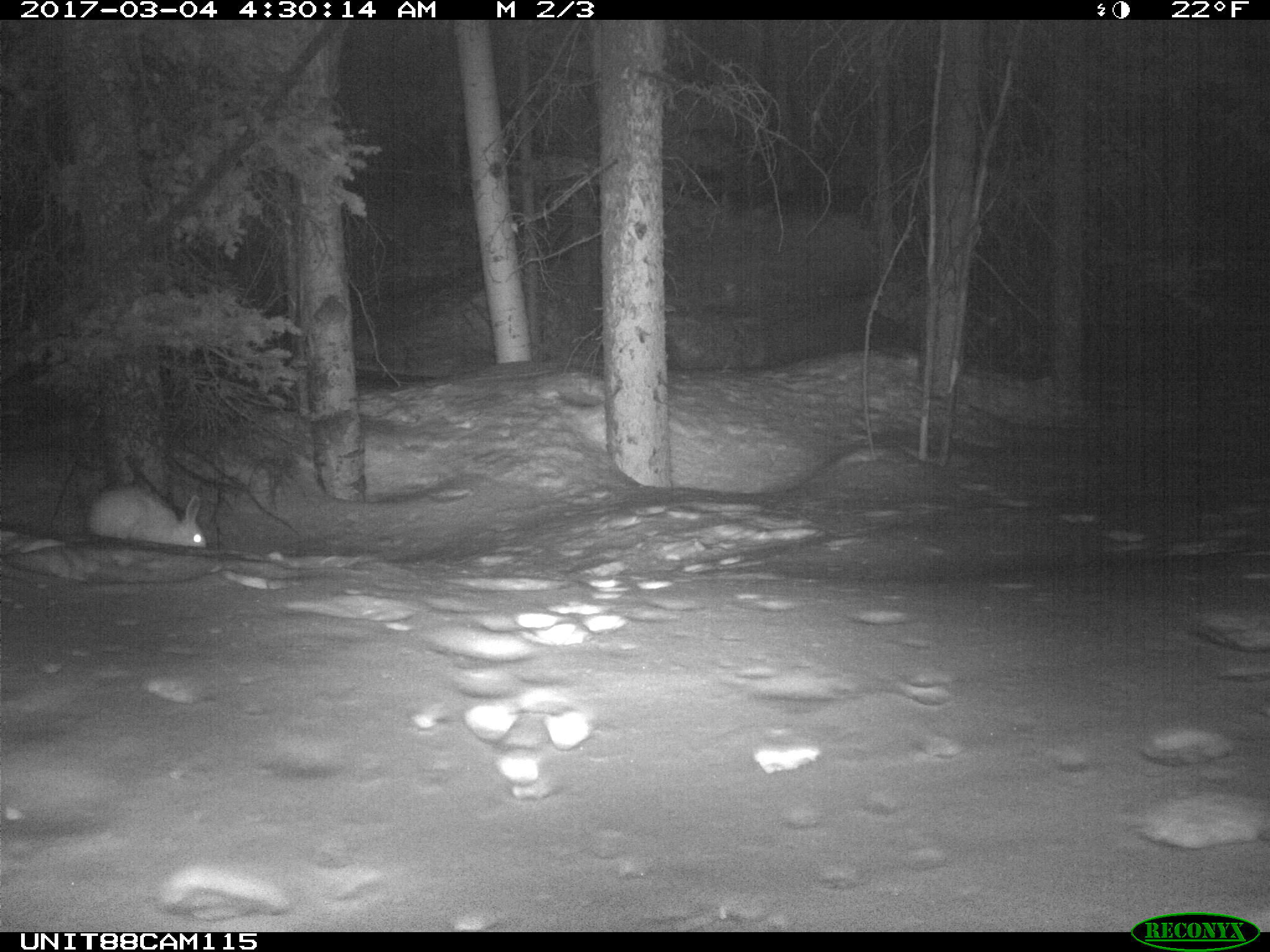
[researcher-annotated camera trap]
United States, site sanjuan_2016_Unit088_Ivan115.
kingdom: Animalia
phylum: Chordata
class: Mammalia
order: Lagomorpha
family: Leporidae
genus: Lepus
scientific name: Lepus americanus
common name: snowshoe hare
Lepus americanus (snowshoe hare).